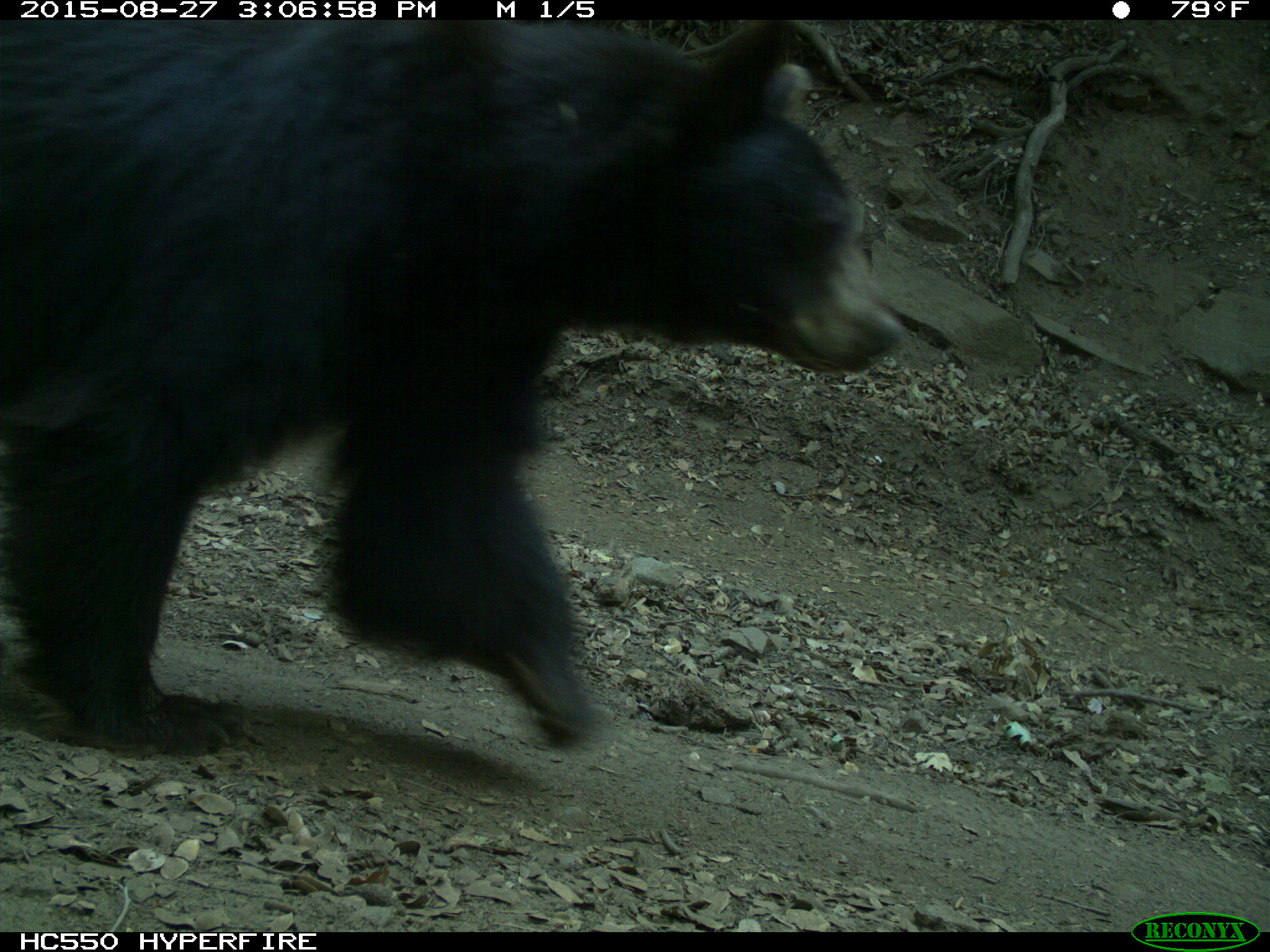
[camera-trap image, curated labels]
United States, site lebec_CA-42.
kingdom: Animalia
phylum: Chordata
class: Mammalia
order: Carnivora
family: Ursidae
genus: Ursus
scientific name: Ursus americanus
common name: american black bear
Ursus americanus (american black bear).